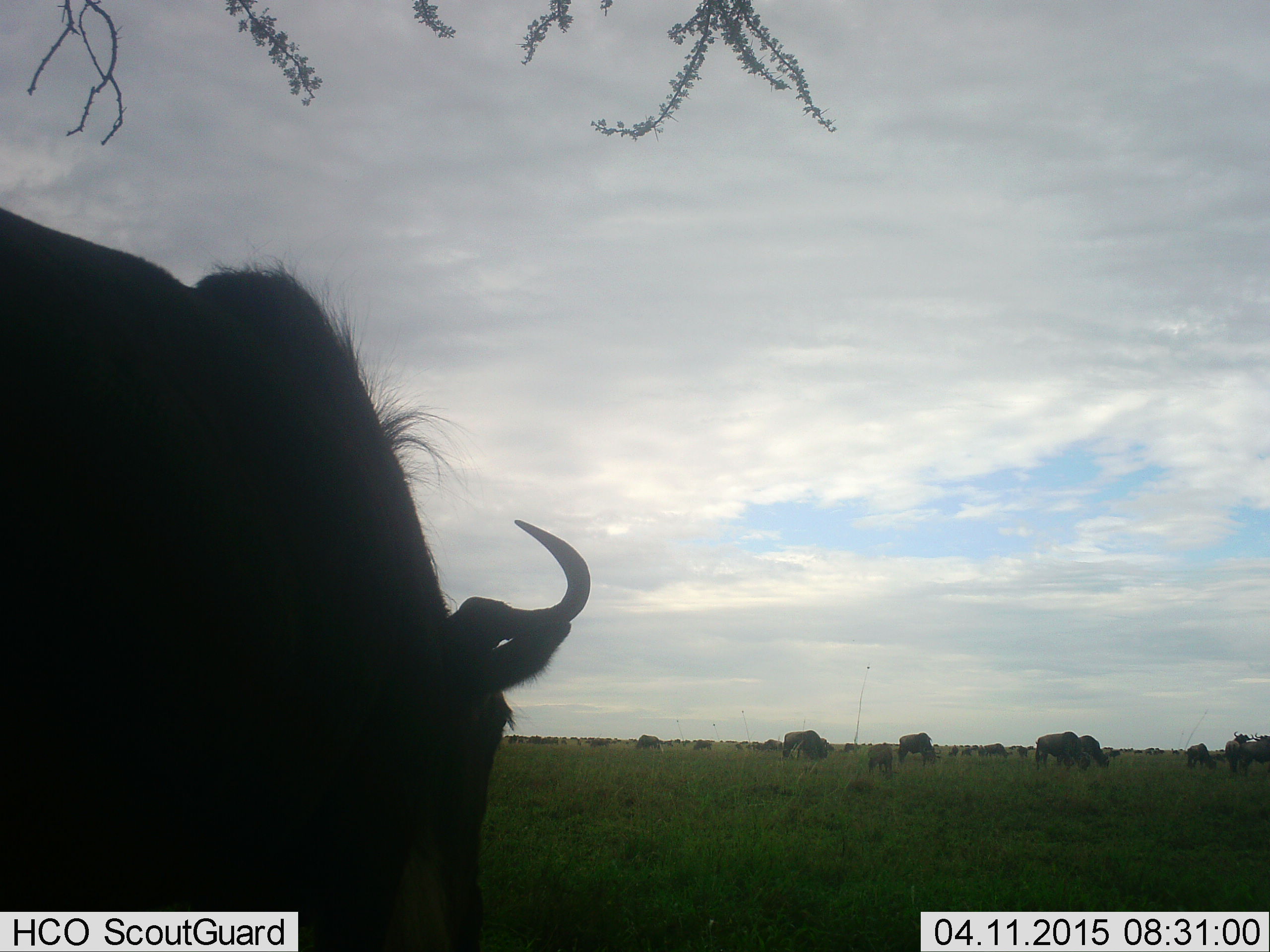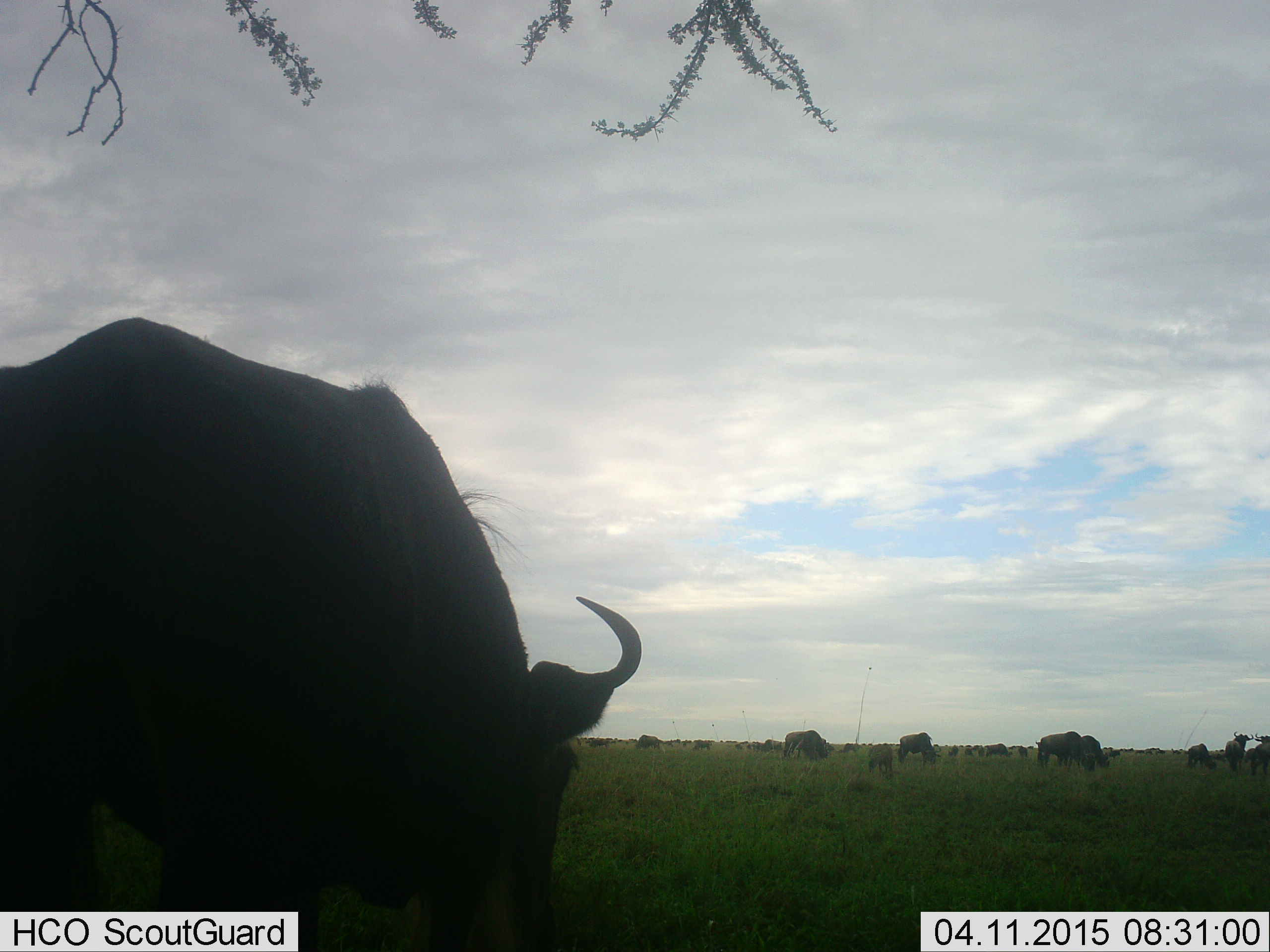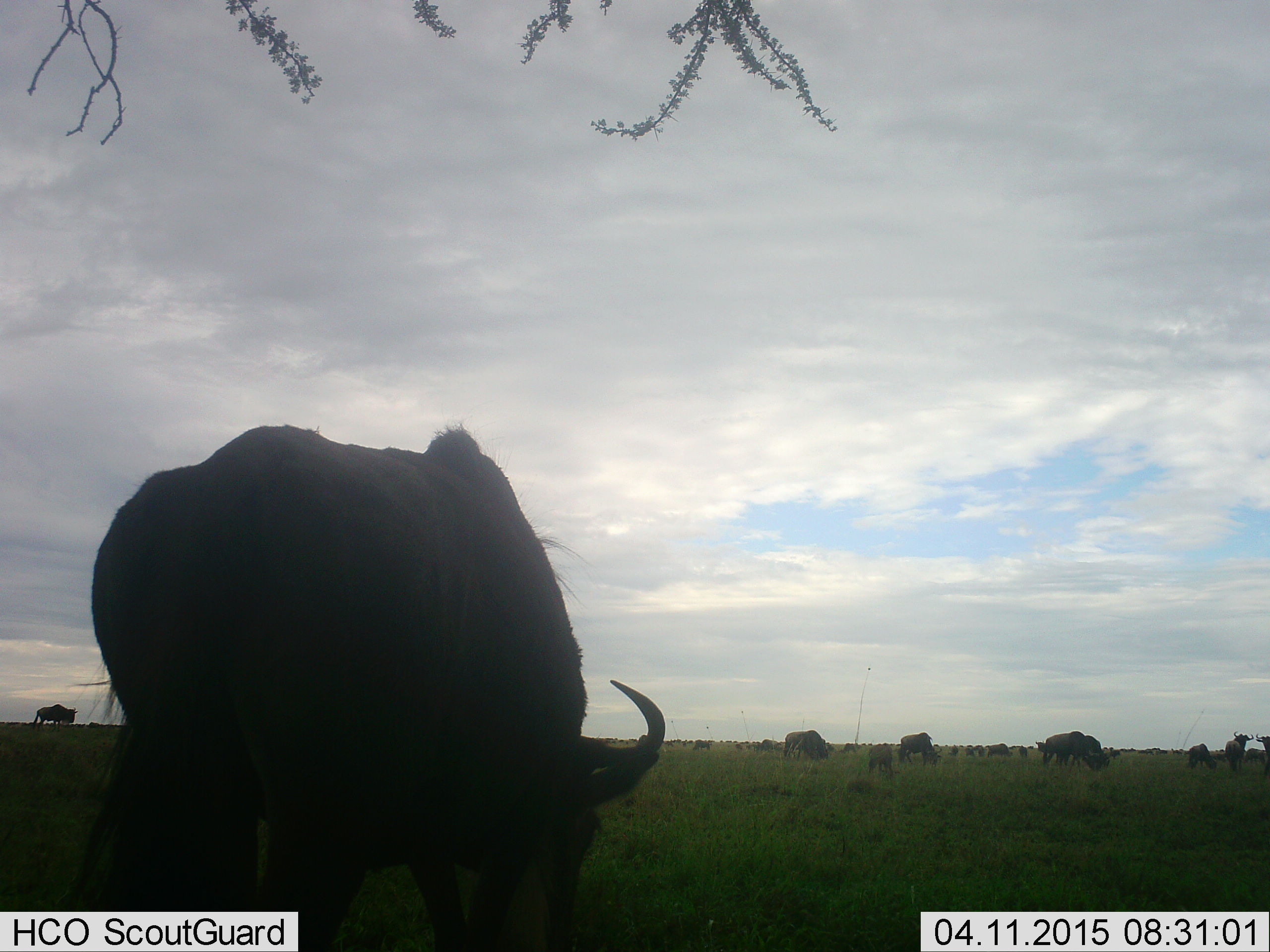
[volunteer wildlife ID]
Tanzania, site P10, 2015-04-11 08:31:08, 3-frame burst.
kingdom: Animalia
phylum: Chordata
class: Mammalia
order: Artiodactyla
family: Bovidae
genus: Connochaetes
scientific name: Connochaetes taurinus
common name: blue wildebeest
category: wildebeest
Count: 11-50.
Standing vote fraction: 40%.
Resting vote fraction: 0%.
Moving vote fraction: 40%.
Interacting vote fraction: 0%.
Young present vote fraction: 20%.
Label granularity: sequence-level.